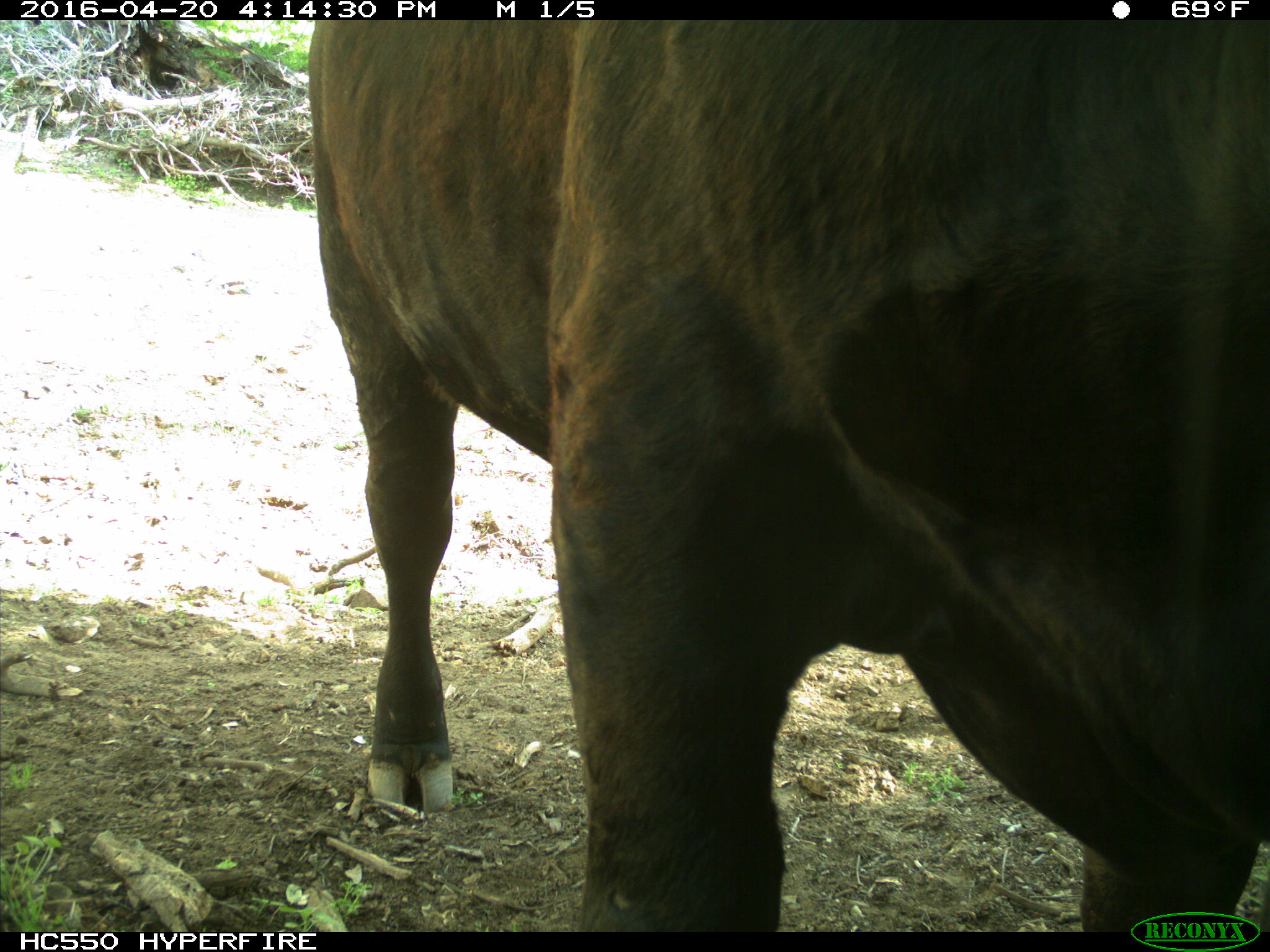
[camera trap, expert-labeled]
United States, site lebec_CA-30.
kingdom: Animalia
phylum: Chordata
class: Mammalia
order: Artiodactyla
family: Bovidae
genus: Bos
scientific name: Bos taurus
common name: domestic cow